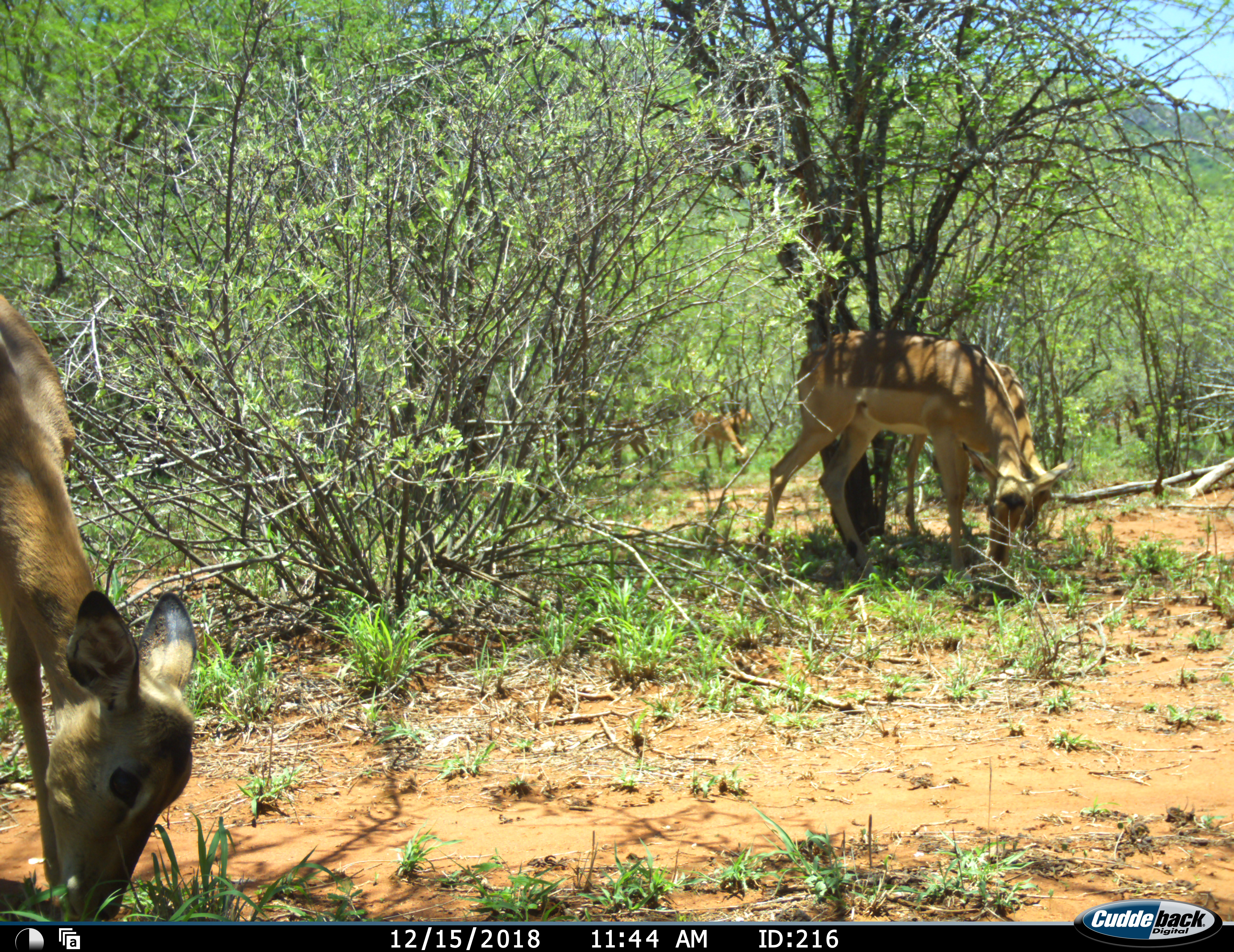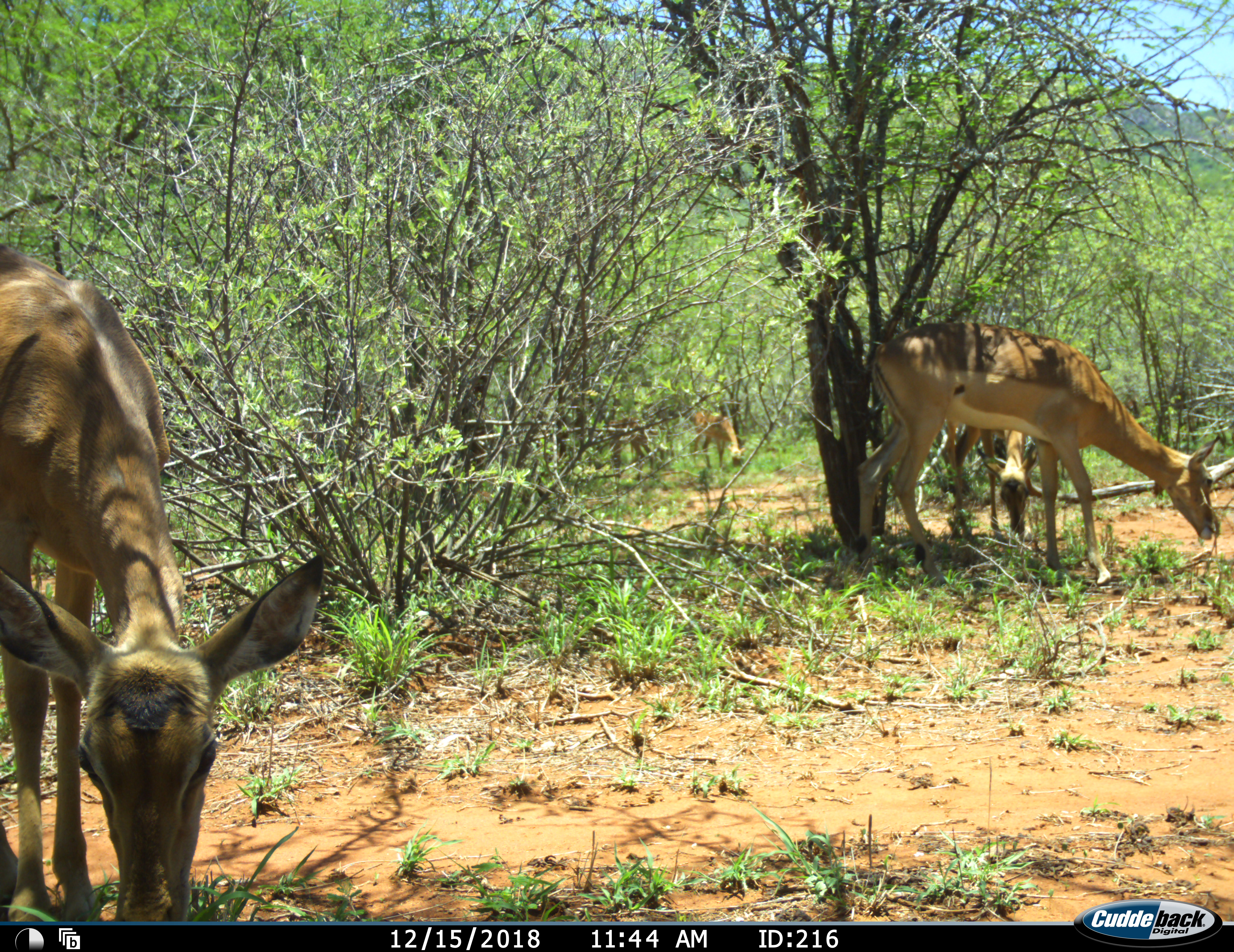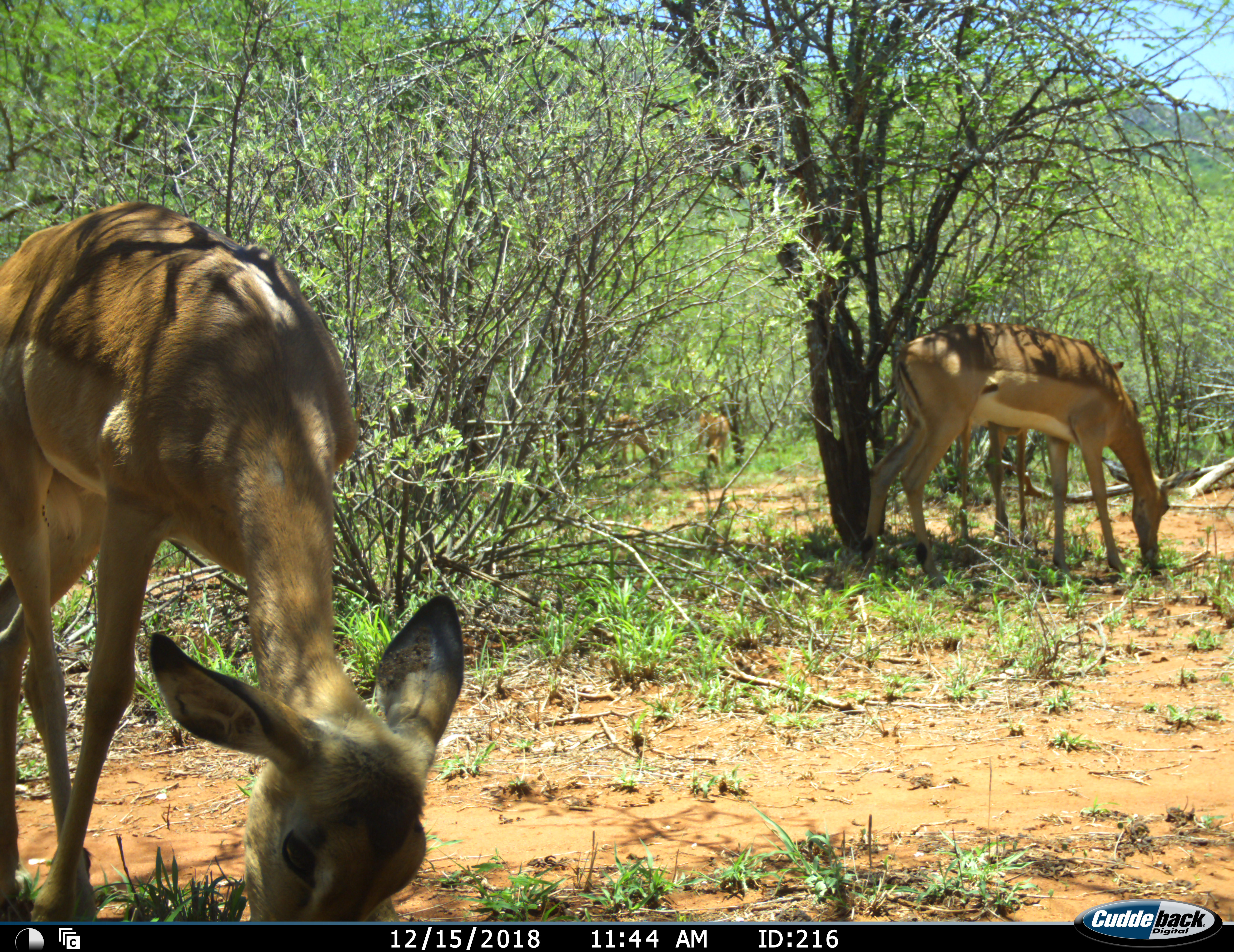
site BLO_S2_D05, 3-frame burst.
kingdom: Animalia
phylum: Chordata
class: Mammalia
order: Artiodactyla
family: Bovidae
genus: Aepyceros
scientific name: Aepyceros melampus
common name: impala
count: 4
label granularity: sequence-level